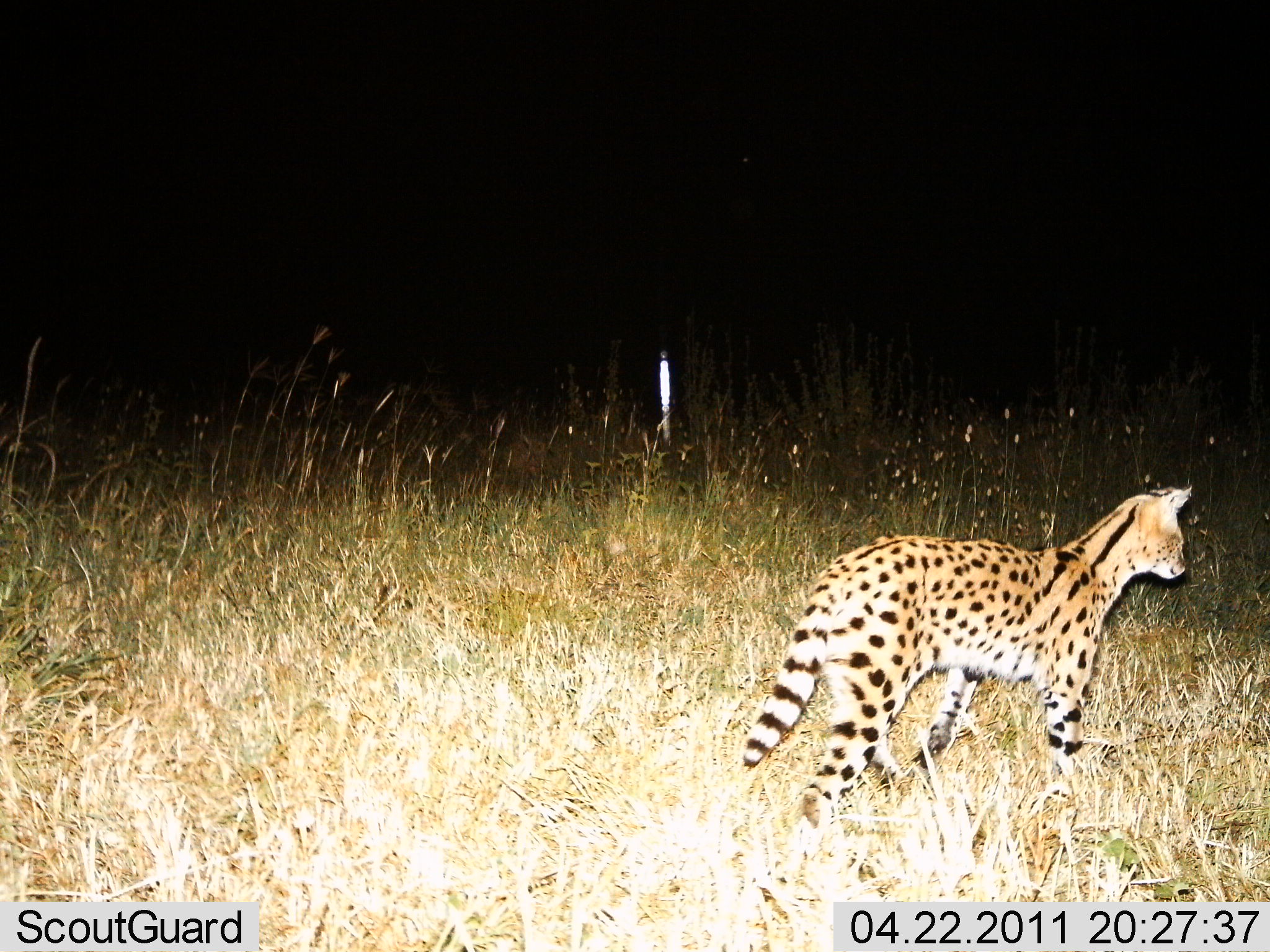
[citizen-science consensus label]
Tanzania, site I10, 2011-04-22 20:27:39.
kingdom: Animalia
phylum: Chordata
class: Mammalia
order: Carnivora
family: Felidae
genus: Leptailurus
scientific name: Leptailurus serval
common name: serval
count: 1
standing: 20%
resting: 0%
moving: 80%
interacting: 0%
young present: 0%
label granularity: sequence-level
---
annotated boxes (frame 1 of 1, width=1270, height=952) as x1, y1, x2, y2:
animal: 736, 485, 1191, 842